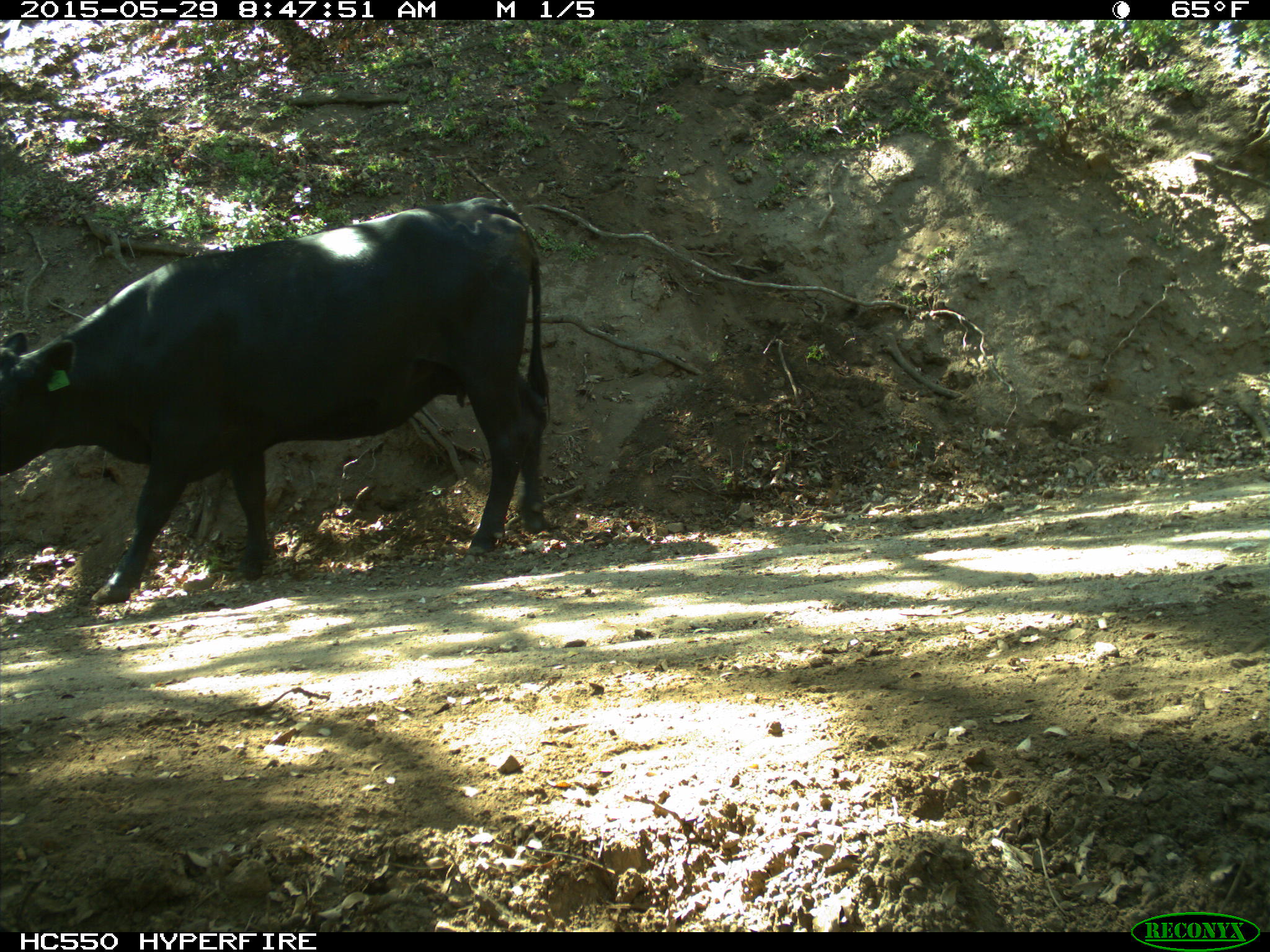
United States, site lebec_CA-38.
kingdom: Animalia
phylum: Chordata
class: Mammalia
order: Artiodactyla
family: Bovidae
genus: Bos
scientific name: Bos taurus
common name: domestic cow